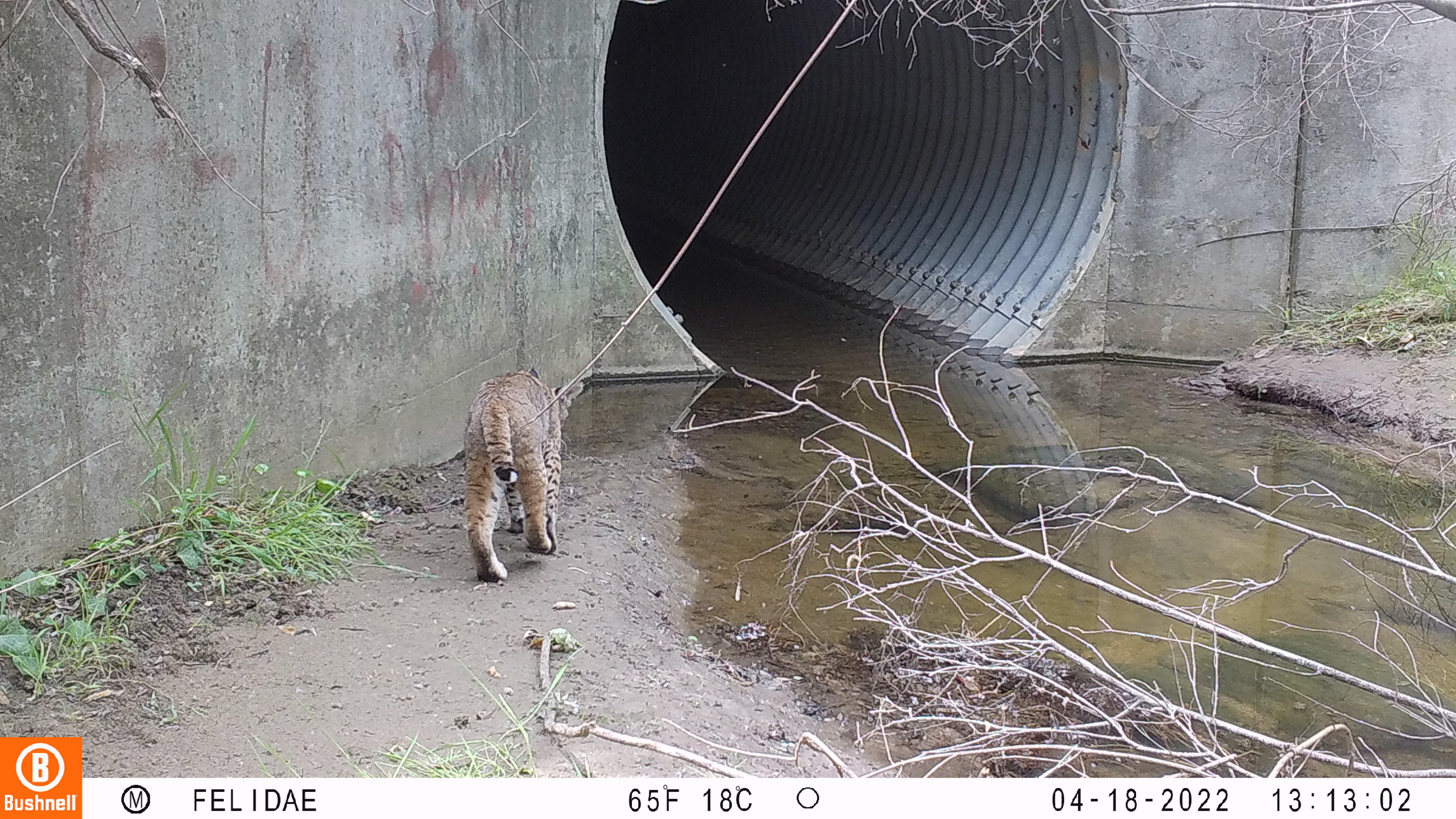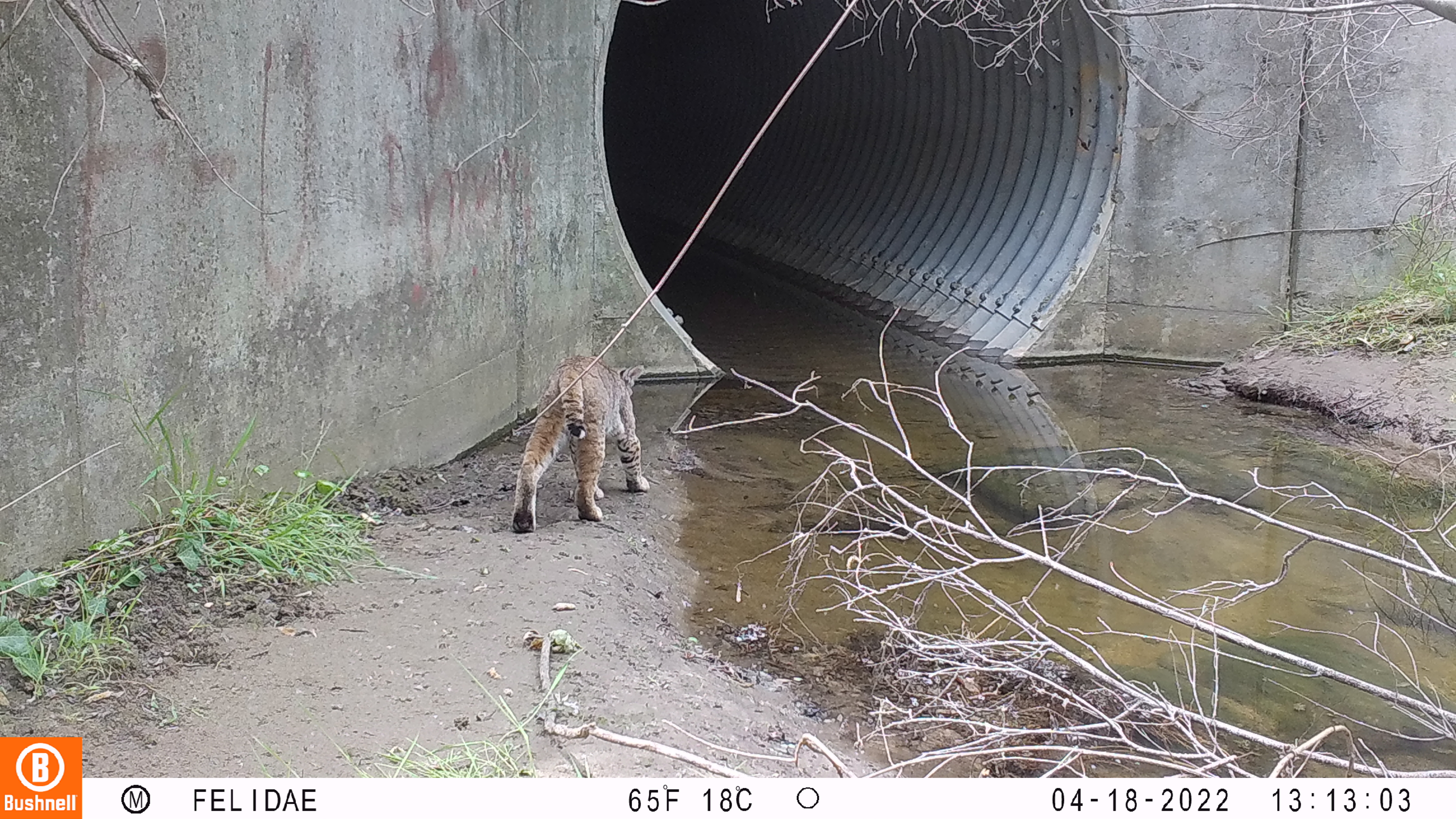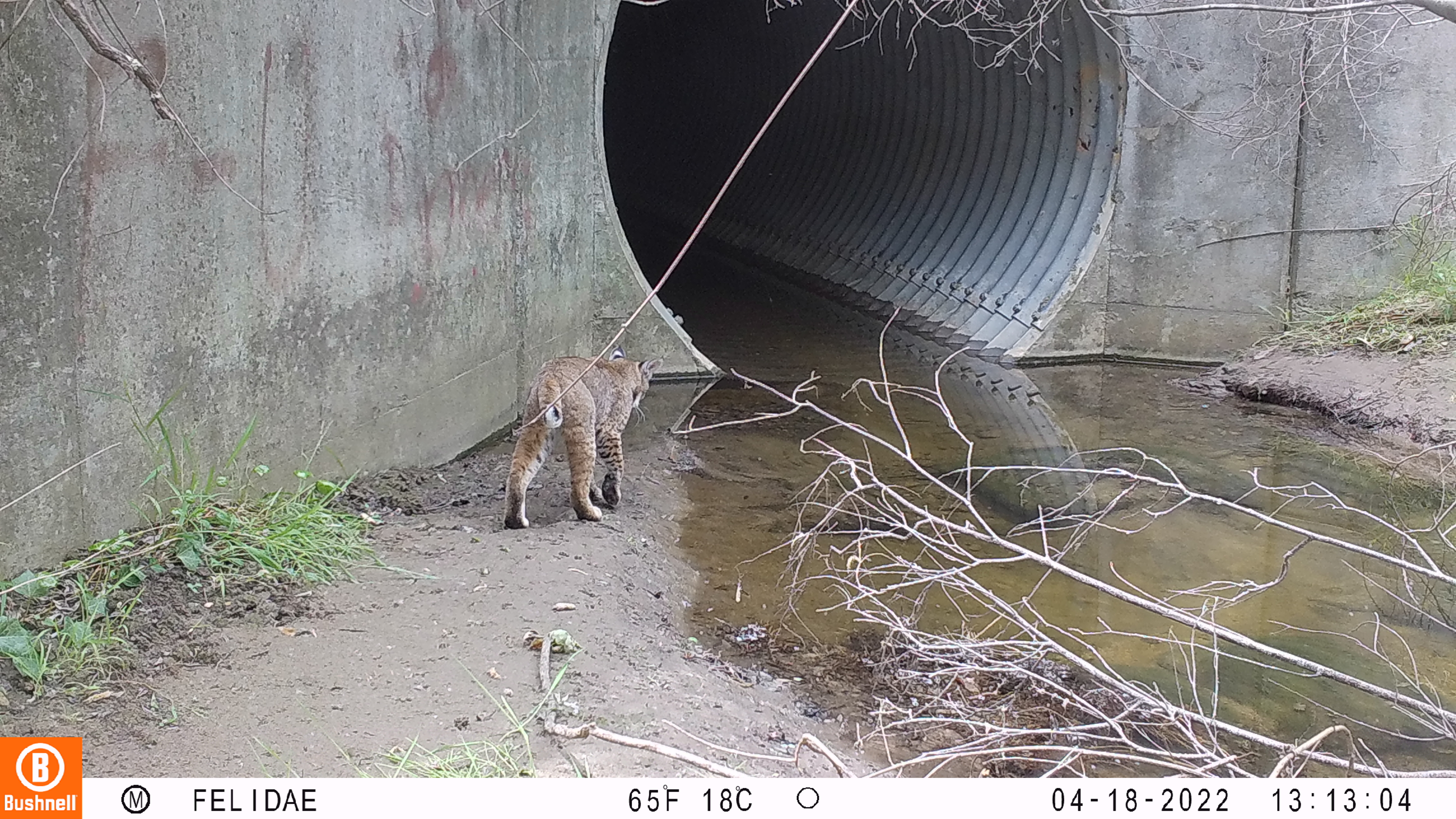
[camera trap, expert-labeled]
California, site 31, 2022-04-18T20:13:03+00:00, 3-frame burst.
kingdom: Animalia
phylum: Chordata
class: Mammalia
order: Carnivora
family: Felidae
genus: Lynx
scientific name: Lynx rufus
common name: bobcat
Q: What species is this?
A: Bobcat (Lynx rufus).